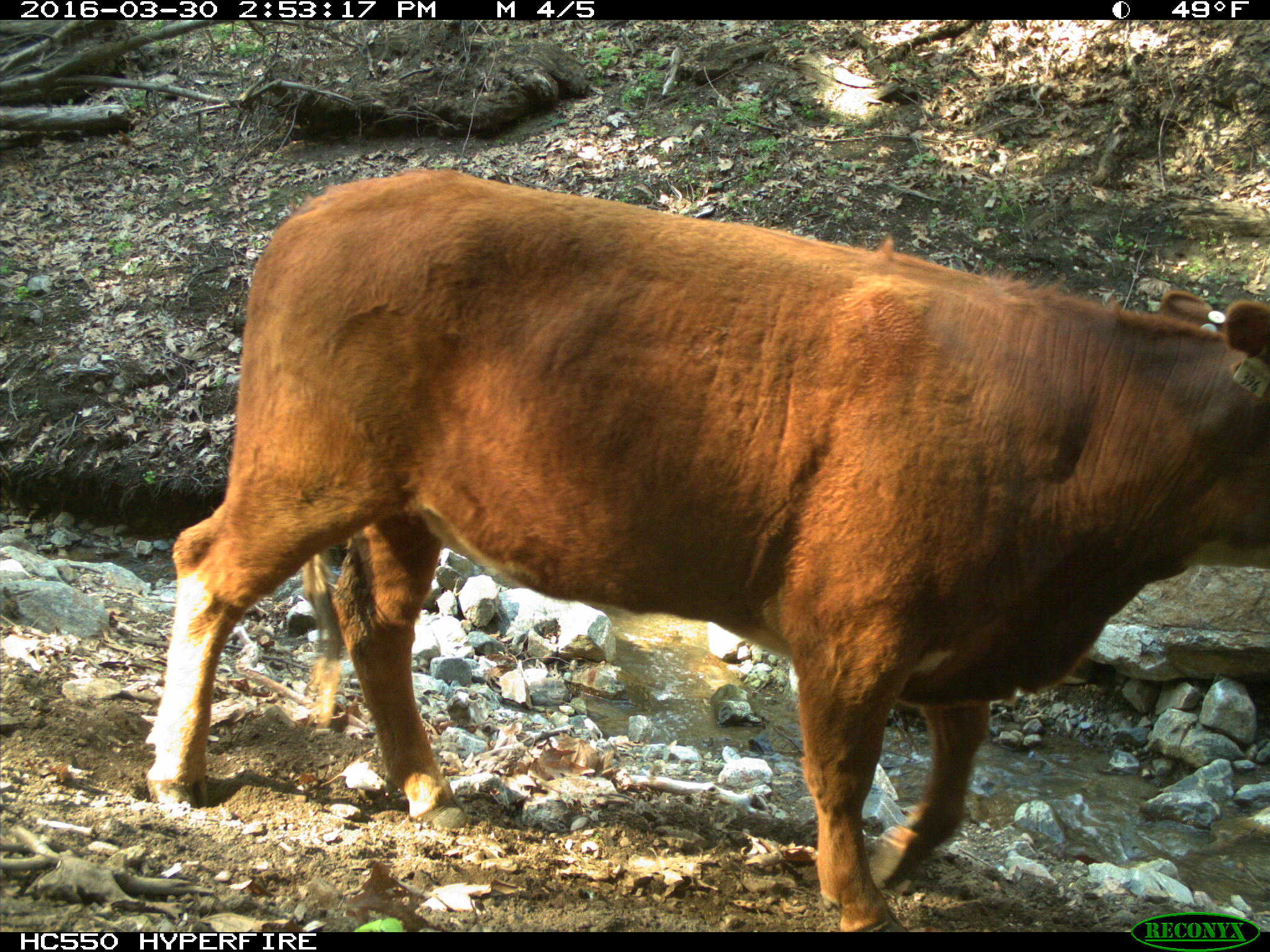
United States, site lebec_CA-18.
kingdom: Animalia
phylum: Chordata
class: Mammalia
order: Artiodactyla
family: Bovidae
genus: Bos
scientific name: Bos taurus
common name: domestic cow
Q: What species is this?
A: Bos taurus (domestic cow).